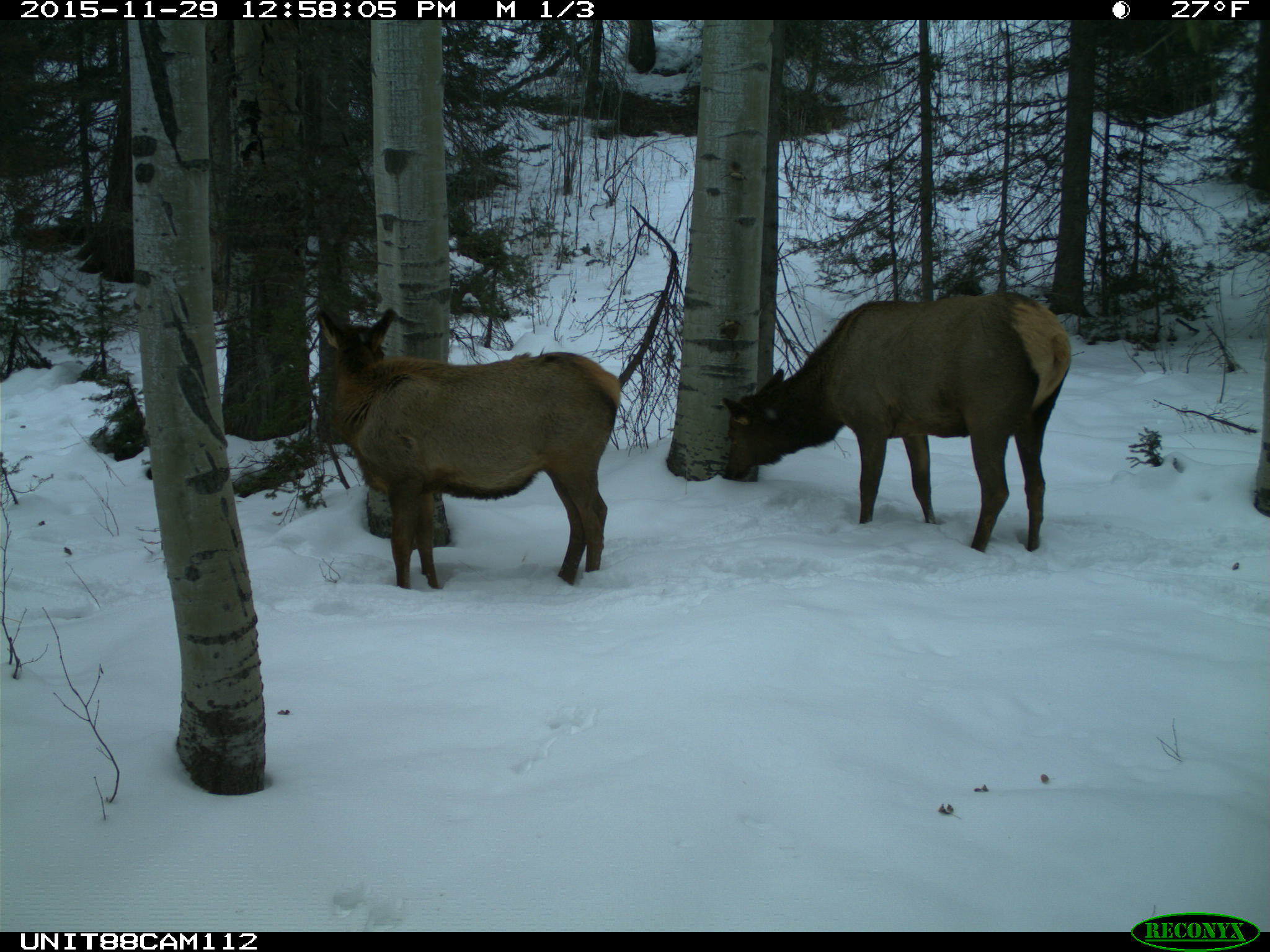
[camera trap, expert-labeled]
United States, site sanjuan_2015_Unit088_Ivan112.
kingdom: Animalia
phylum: Chordata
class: Mammalia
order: Artiodactyla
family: Cervidae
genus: Cervus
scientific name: Cervus elaphus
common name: red deer